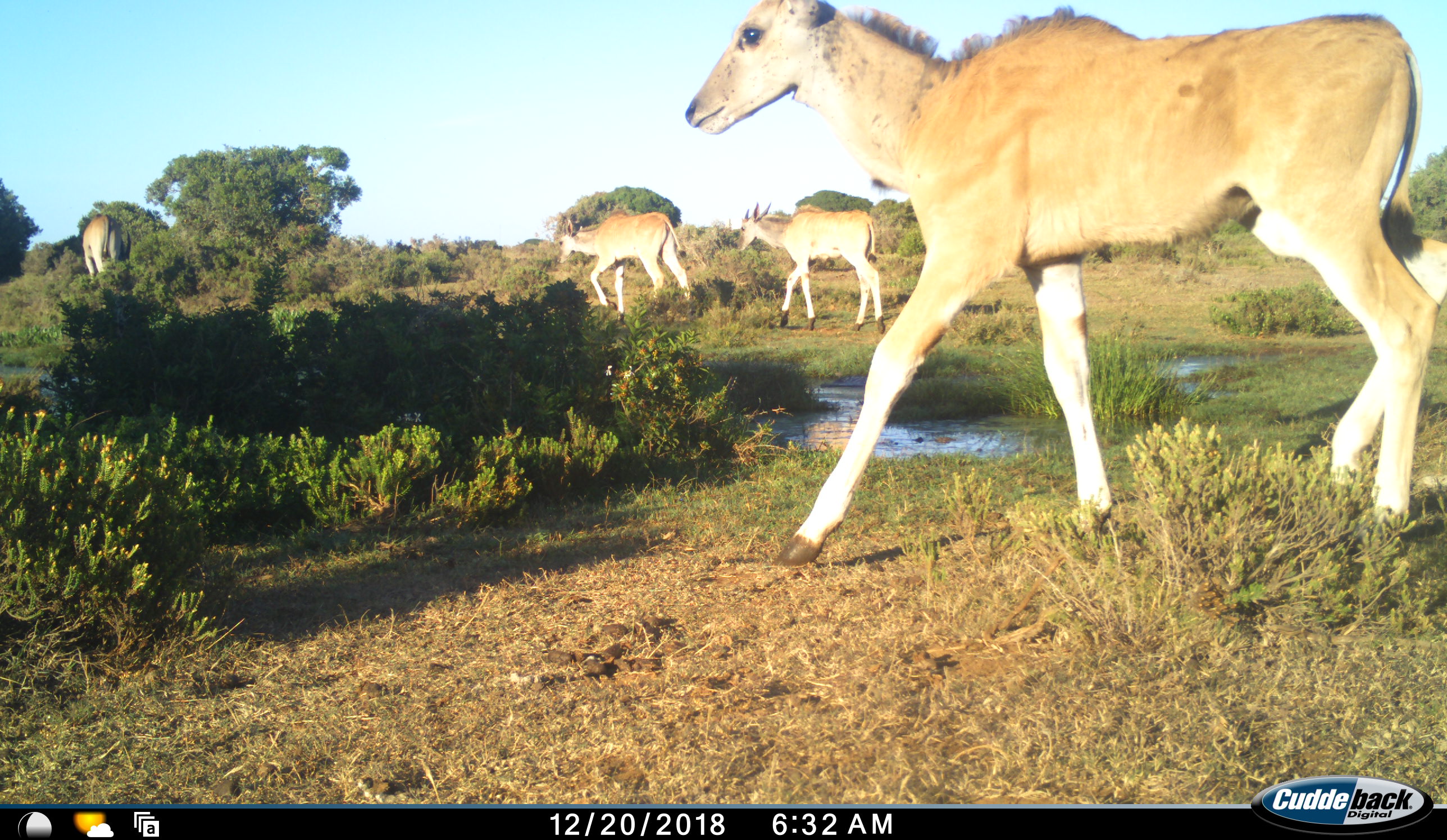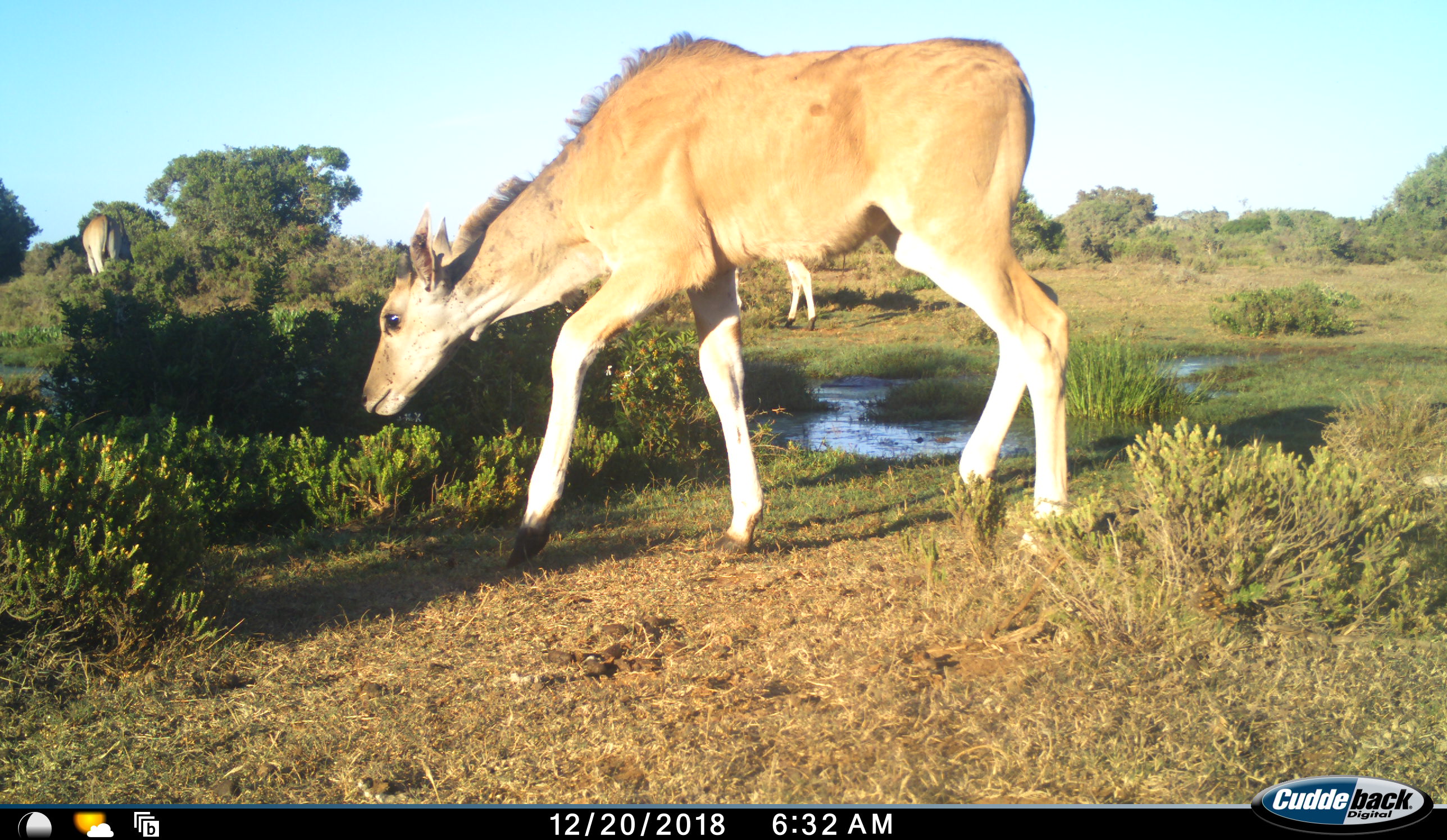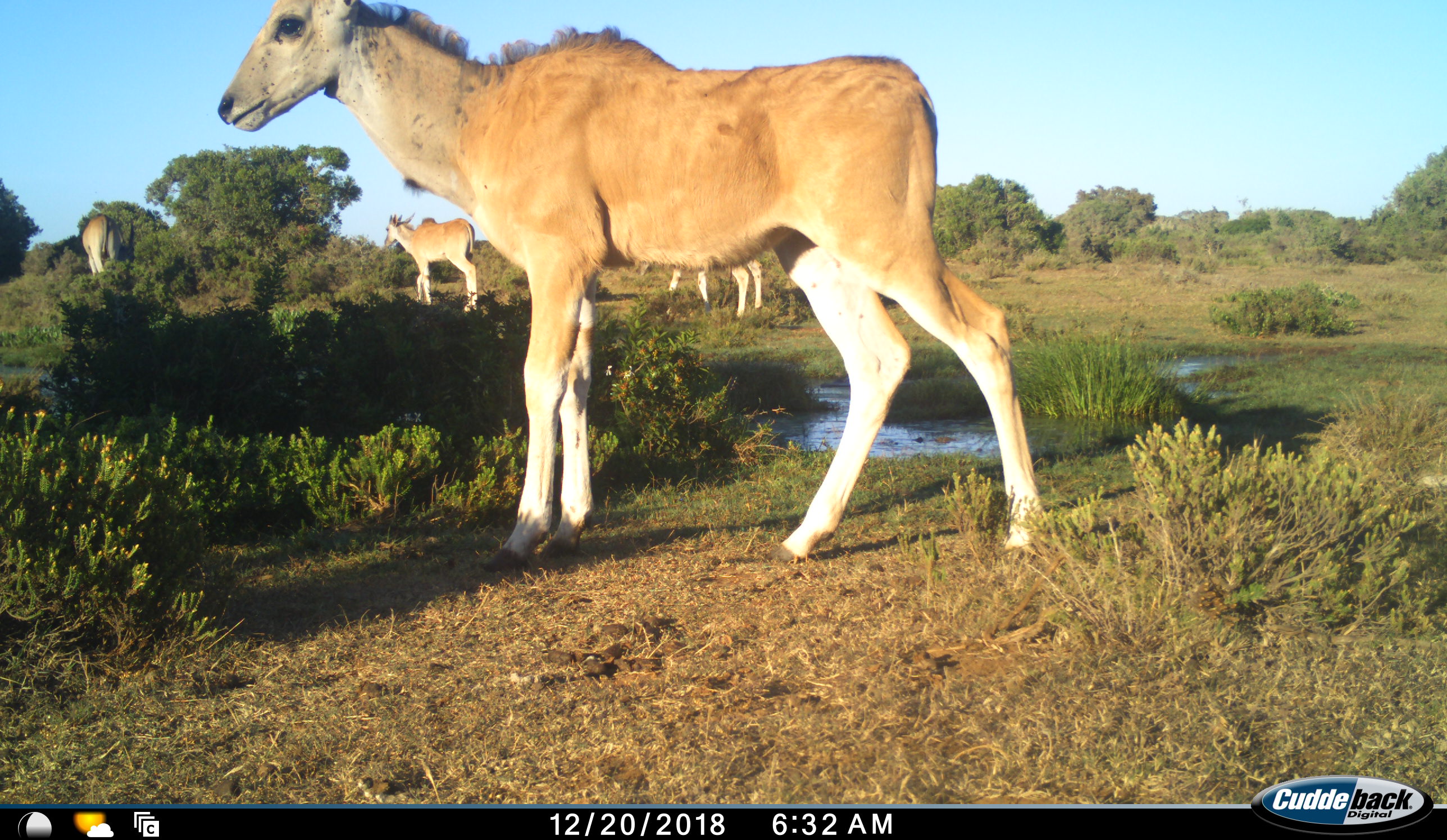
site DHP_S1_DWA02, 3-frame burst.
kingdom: Animalia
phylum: Chordata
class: Mammalia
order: Artiodactyla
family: Bovidae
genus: Tragelaphus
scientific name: Tragelaphus oryx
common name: eland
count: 4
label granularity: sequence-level